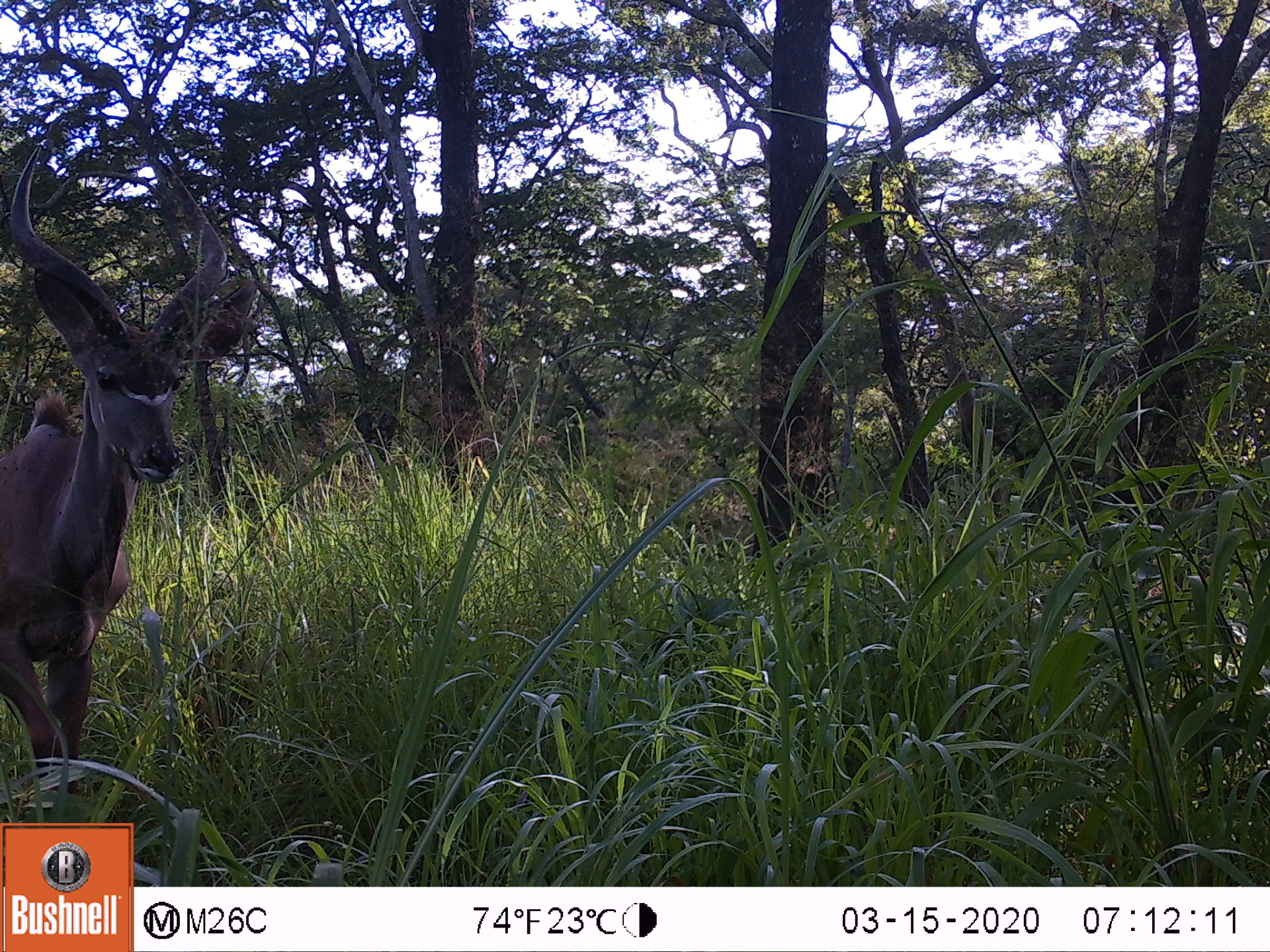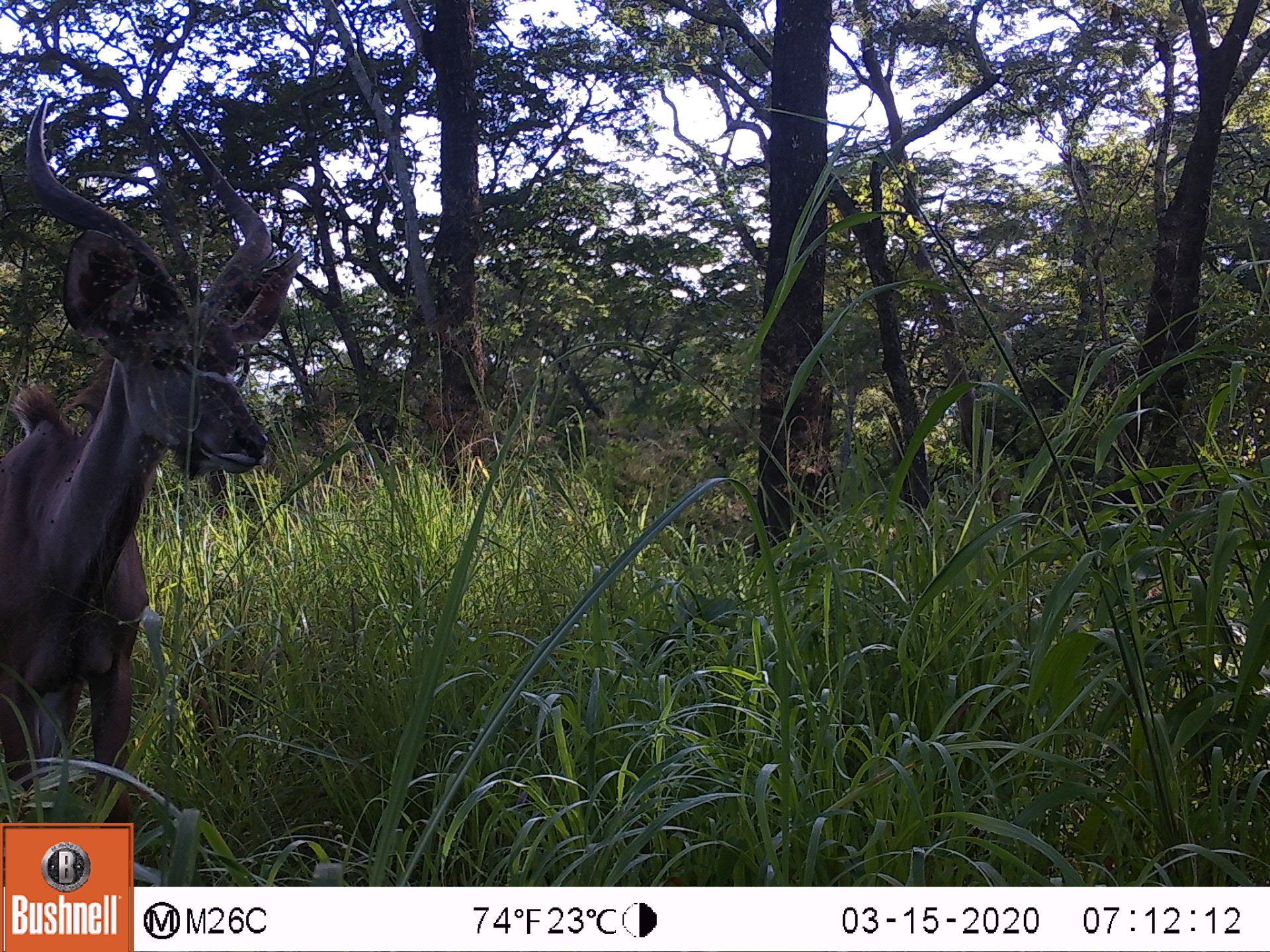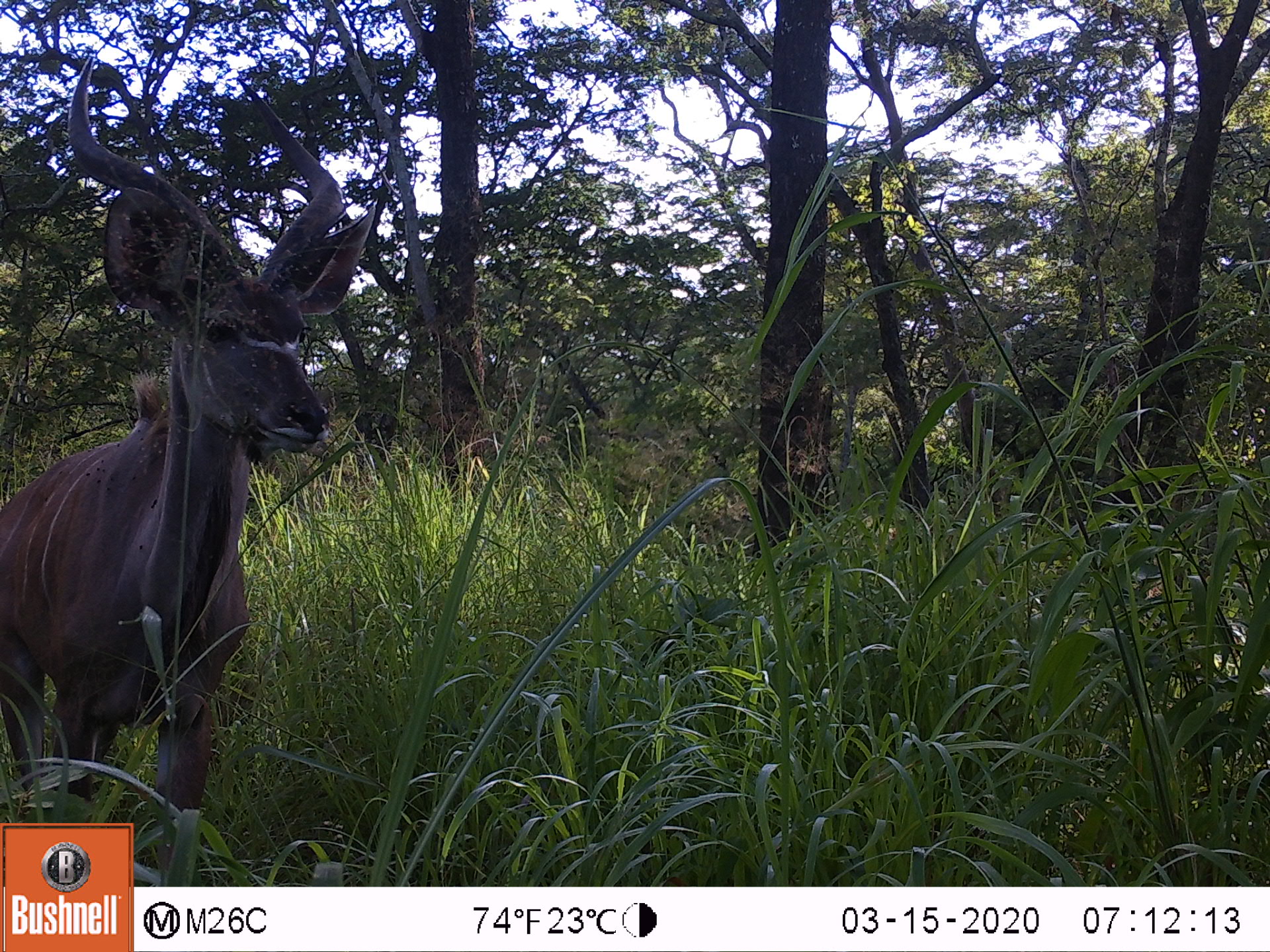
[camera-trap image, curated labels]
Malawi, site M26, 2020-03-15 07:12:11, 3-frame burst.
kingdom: Animalia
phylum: Chordata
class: Mammalia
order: Artiodactyla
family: Bovidae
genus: Tragelaphus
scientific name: Tragelaphus strepsiceros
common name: greater kudu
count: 1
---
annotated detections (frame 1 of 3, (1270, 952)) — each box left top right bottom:
greater kudu: 7 98 273 815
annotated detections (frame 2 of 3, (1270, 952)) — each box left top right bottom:
greater kudu: 3 77 300 816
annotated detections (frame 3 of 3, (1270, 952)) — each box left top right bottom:
greater kudu: 5 44 383 818